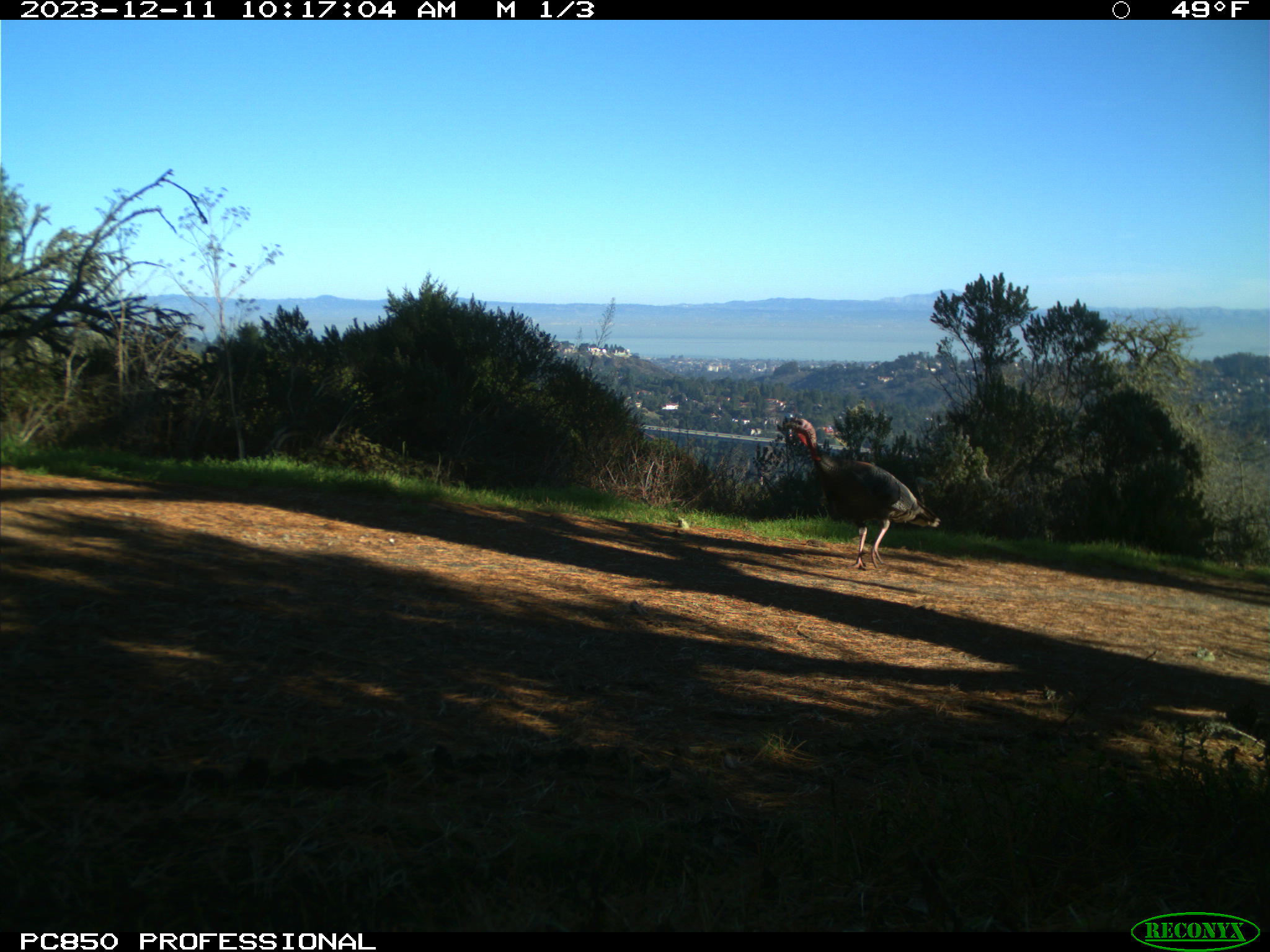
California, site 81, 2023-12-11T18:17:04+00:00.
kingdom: Animalia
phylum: Chordata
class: Aves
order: Galliformes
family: Phasianidae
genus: Meleagris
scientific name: Meleagris gallopavo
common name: turkey